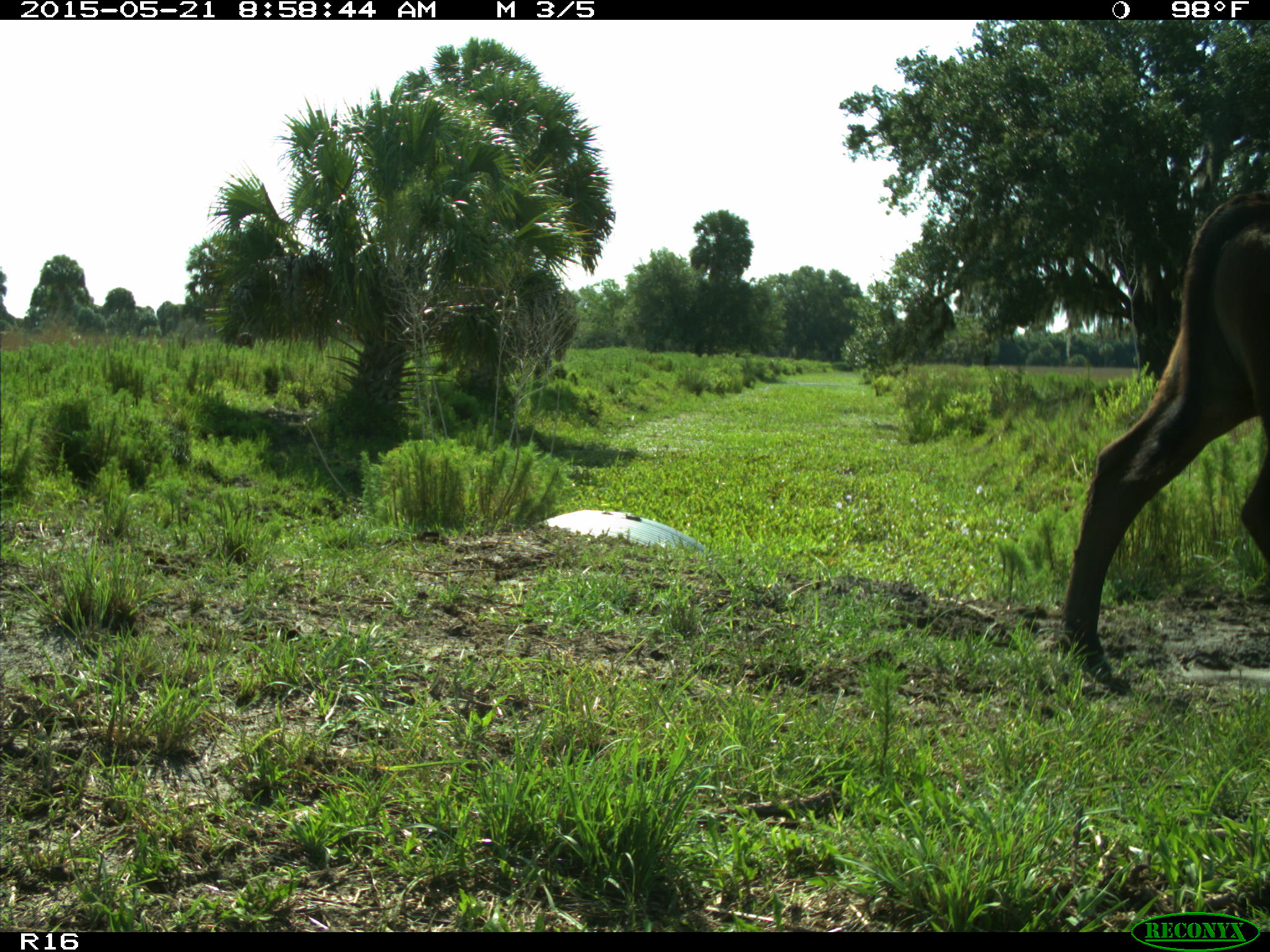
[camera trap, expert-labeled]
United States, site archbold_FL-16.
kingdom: Animalia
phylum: Chordata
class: Mammalia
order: Artiodactyla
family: Bovidae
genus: Bos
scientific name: Bos taurus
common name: domestic cow